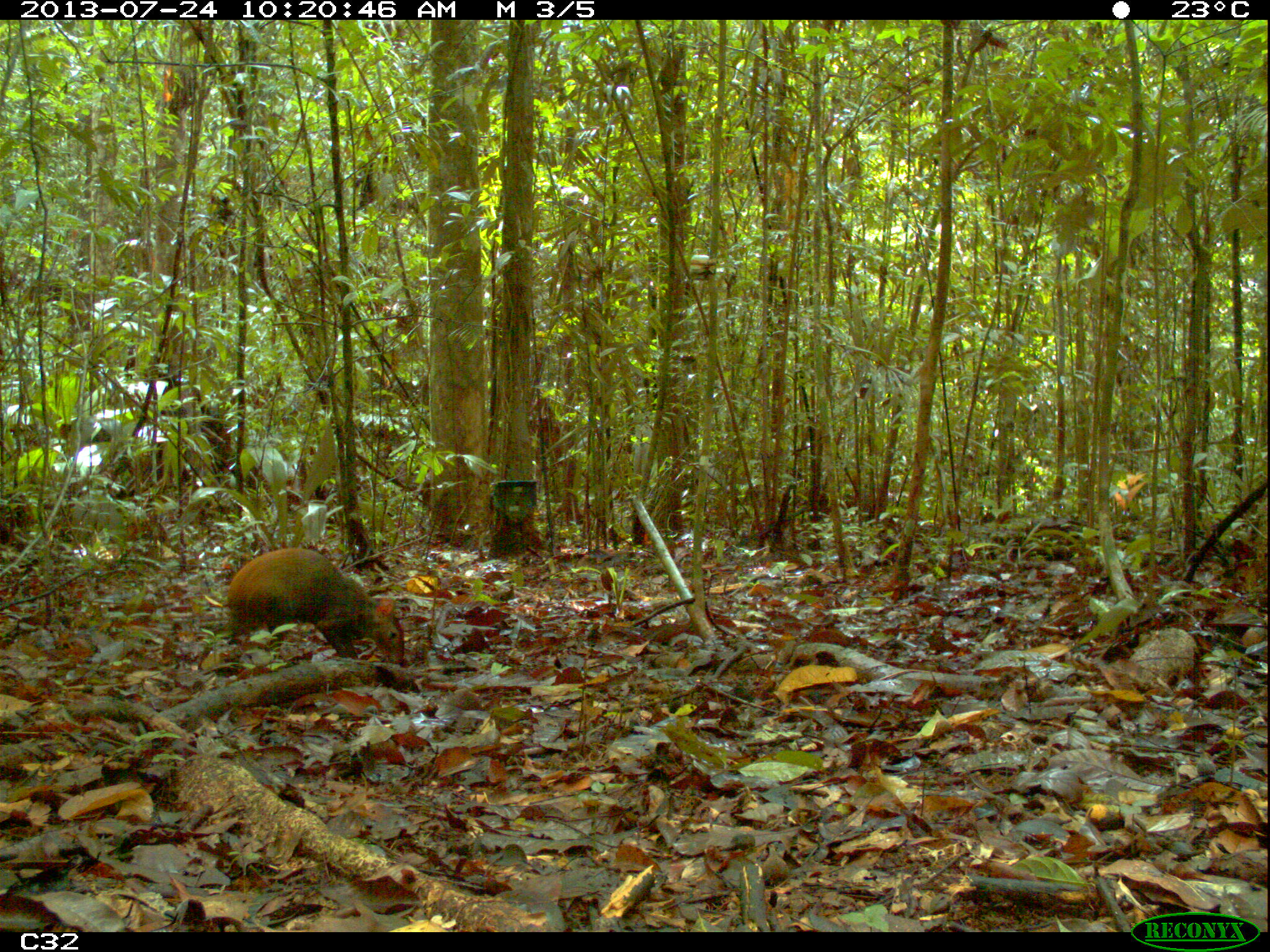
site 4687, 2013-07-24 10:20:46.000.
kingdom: Animalia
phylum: Chordata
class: Mammalia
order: Rodentia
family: Dasyproctidae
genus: Dasyprocta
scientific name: Dasyprocta leporina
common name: red-rumped agouti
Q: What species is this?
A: Dasyprocta leporina (red-rumped agouti).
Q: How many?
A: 1.